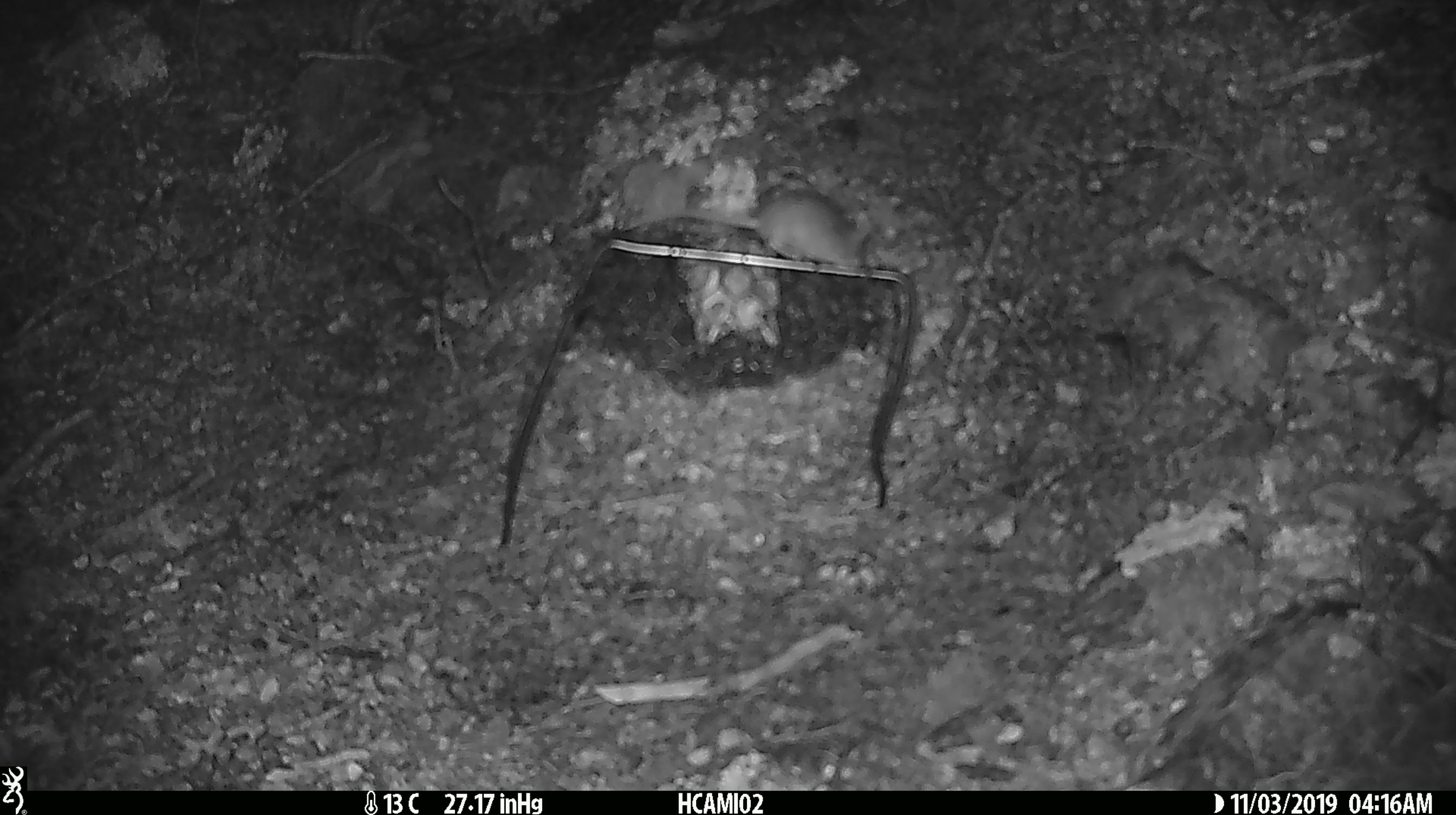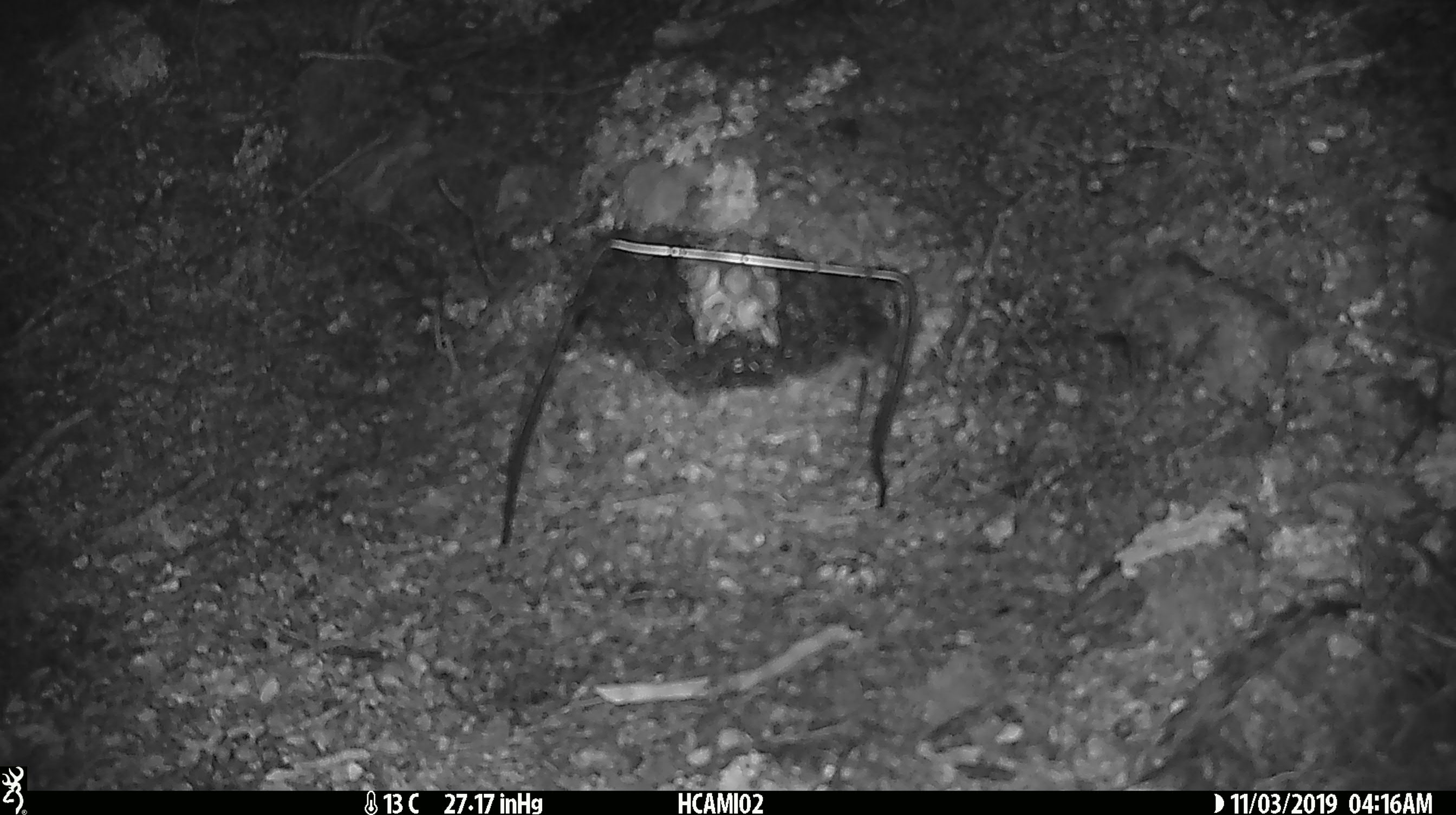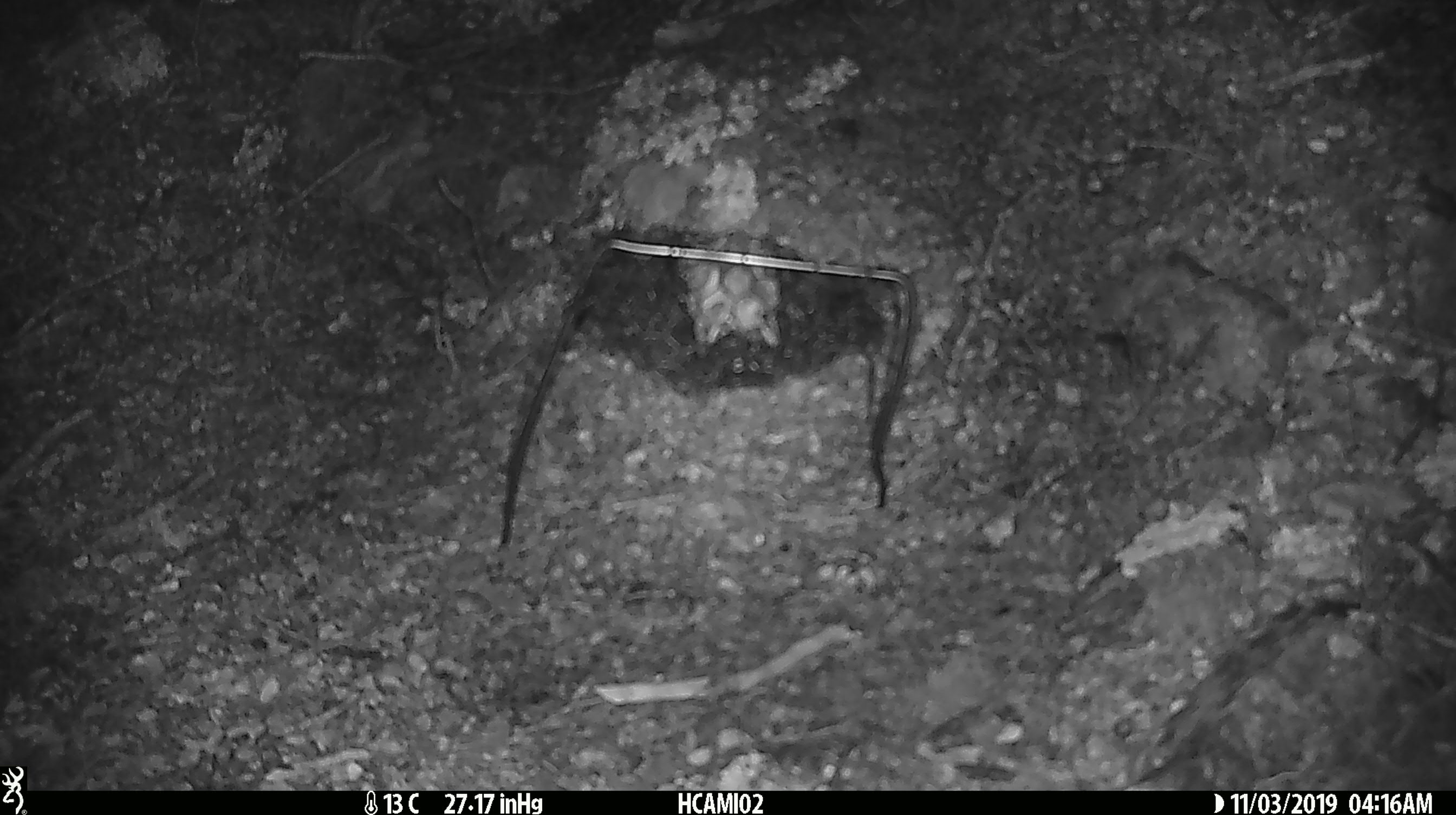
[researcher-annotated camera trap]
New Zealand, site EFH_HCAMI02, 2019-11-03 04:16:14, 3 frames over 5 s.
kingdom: Animalia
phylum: Chordata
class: Mammalia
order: Rodentia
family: Muridae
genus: Mus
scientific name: Mus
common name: mouse